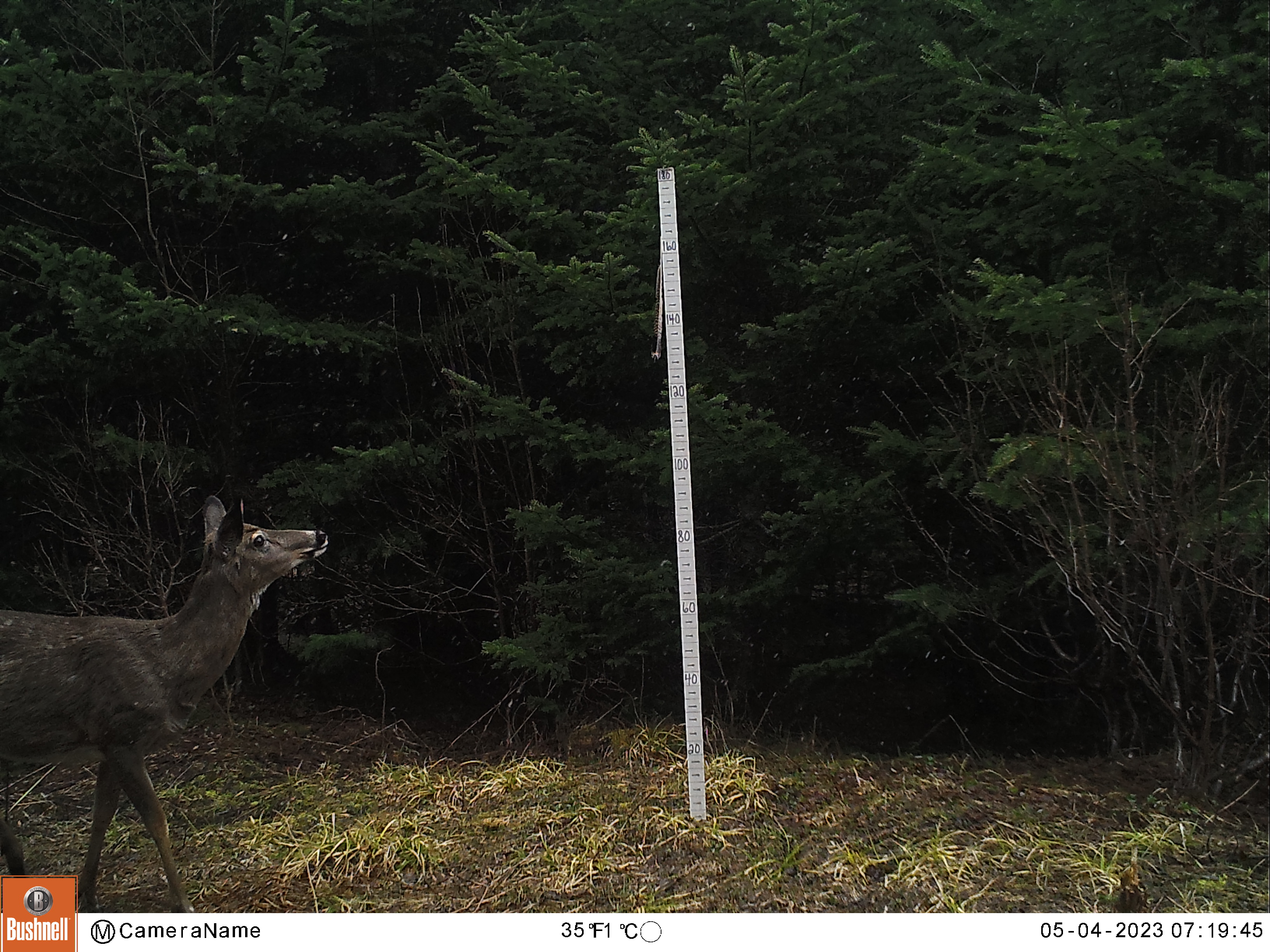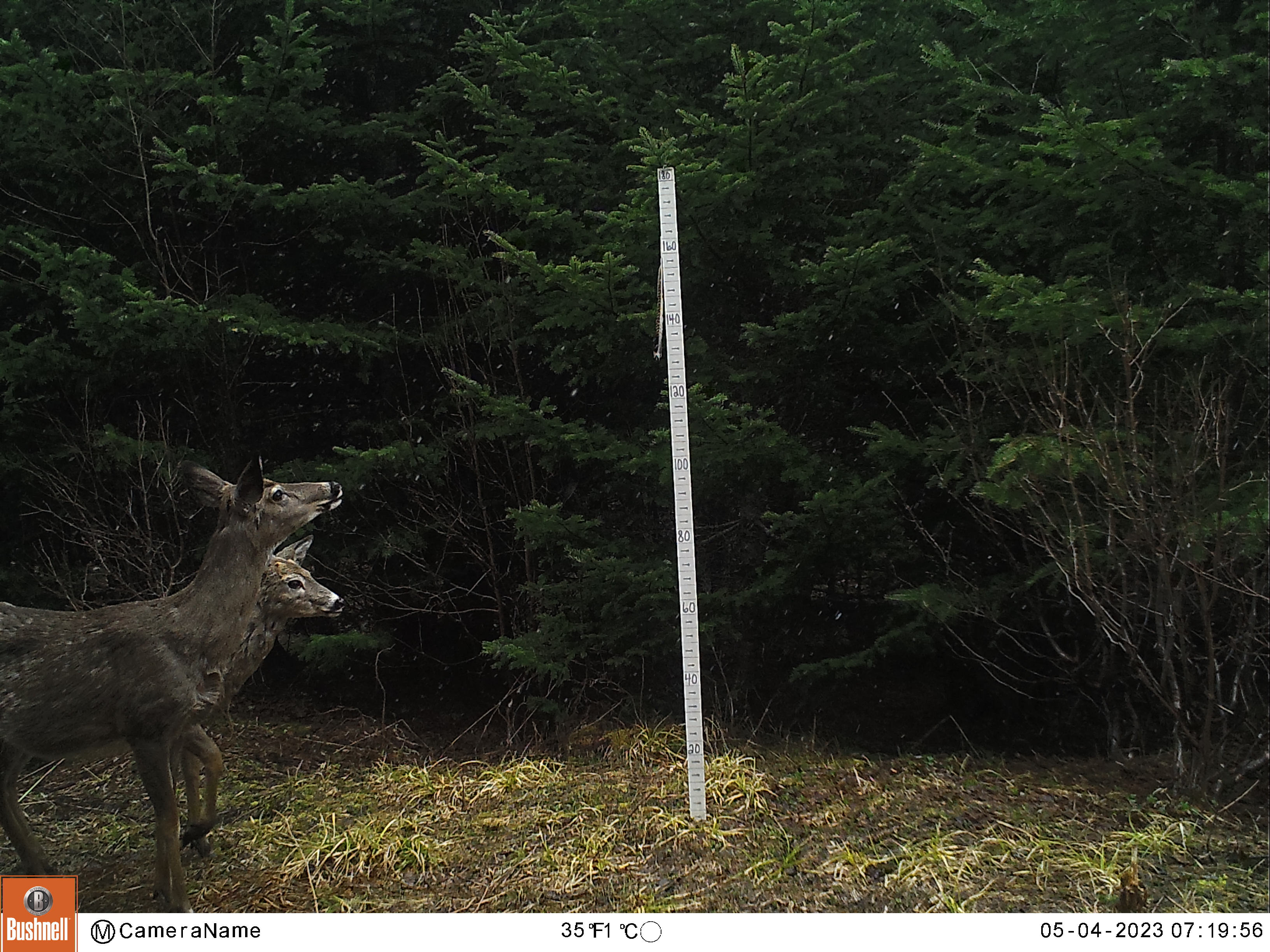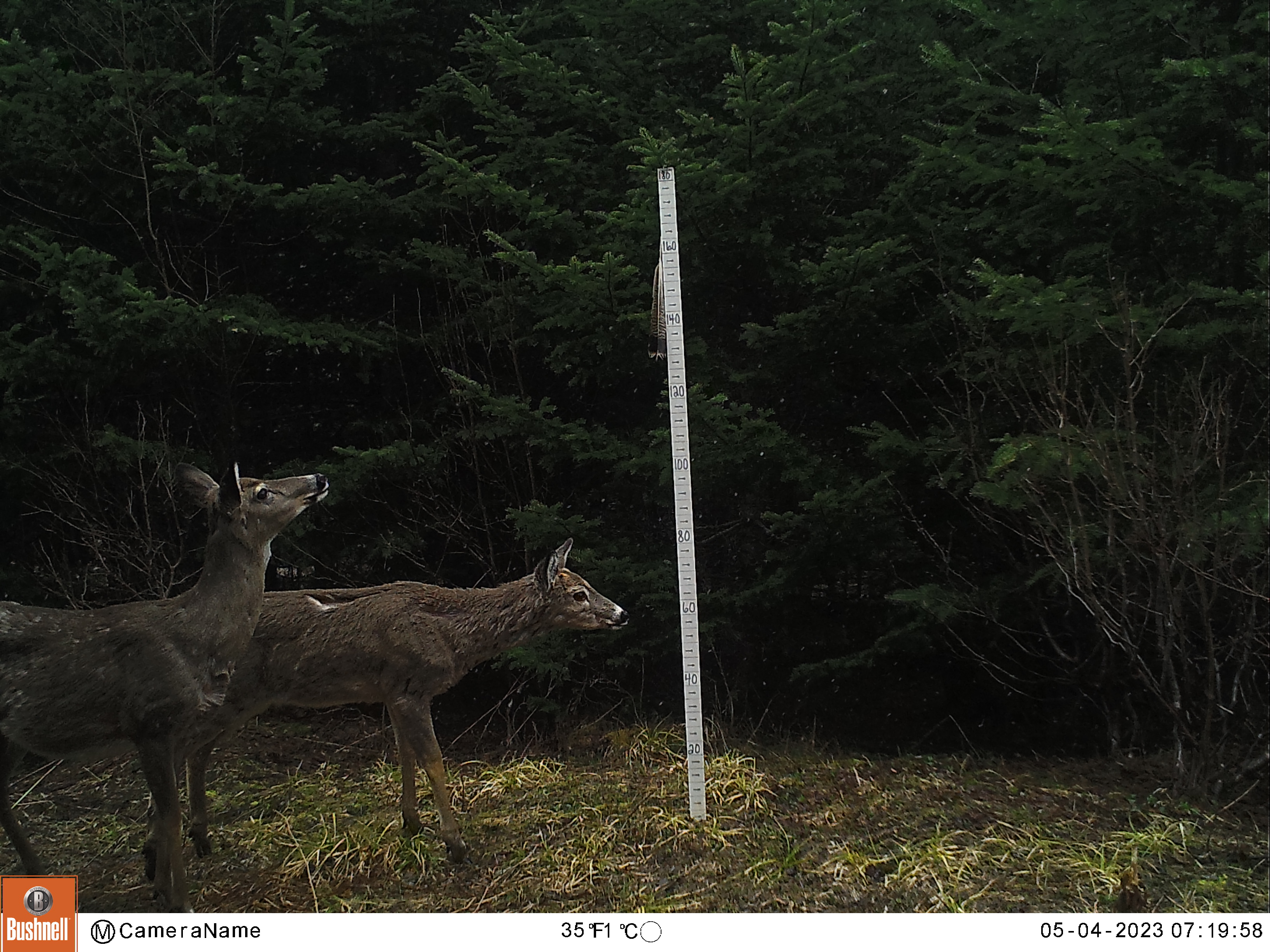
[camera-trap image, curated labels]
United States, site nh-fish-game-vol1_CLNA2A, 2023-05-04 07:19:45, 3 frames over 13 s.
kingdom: Animalia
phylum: Chordata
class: Mammalia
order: Artiodactyla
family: Cervidae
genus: Odocoileus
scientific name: Odocoileus virginianus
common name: white-tailed deer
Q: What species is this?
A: White-tailed deer (Odocoileus virginianus).